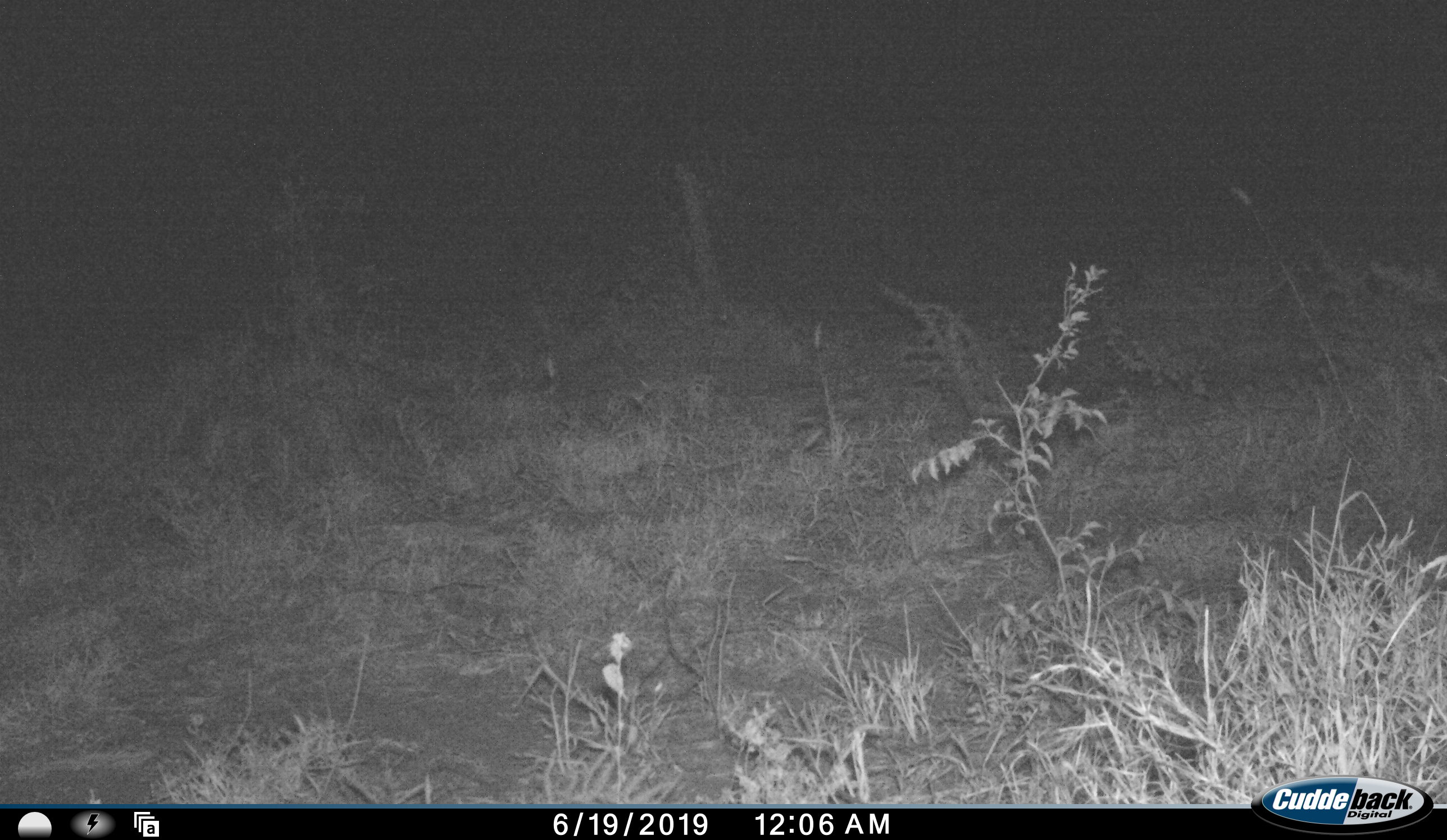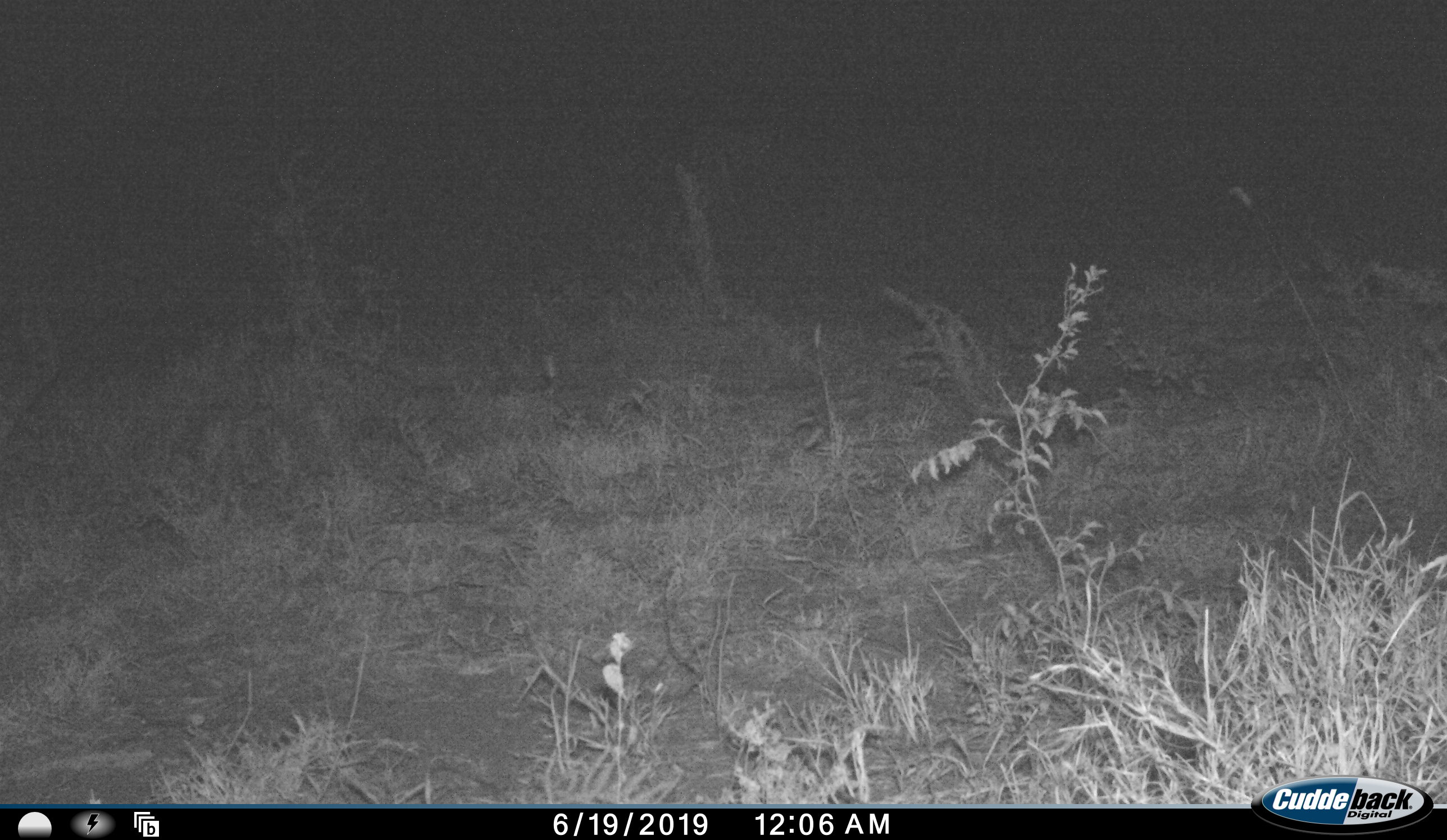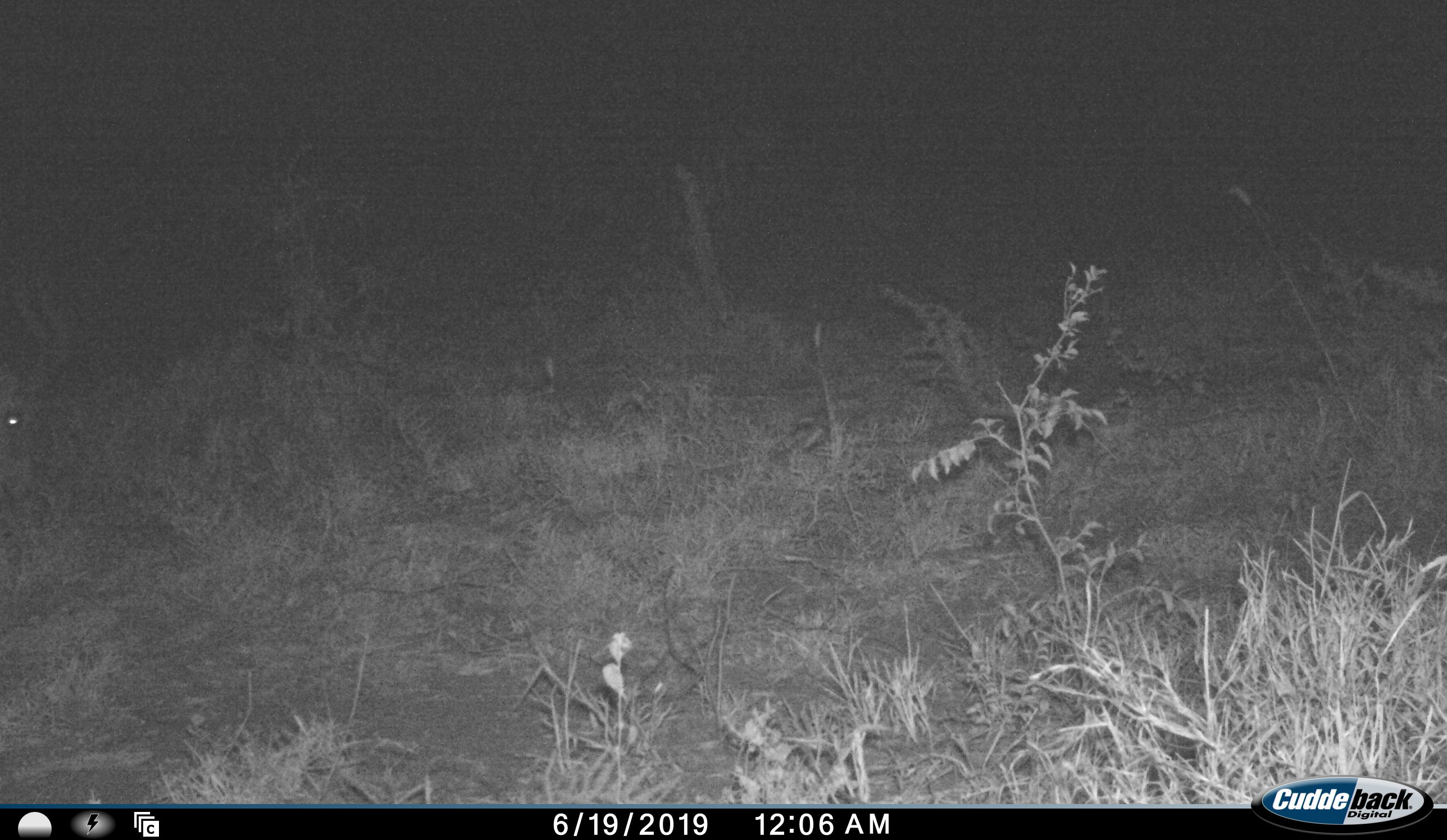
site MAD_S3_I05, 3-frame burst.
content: unidentified animal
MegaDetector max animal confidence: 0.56